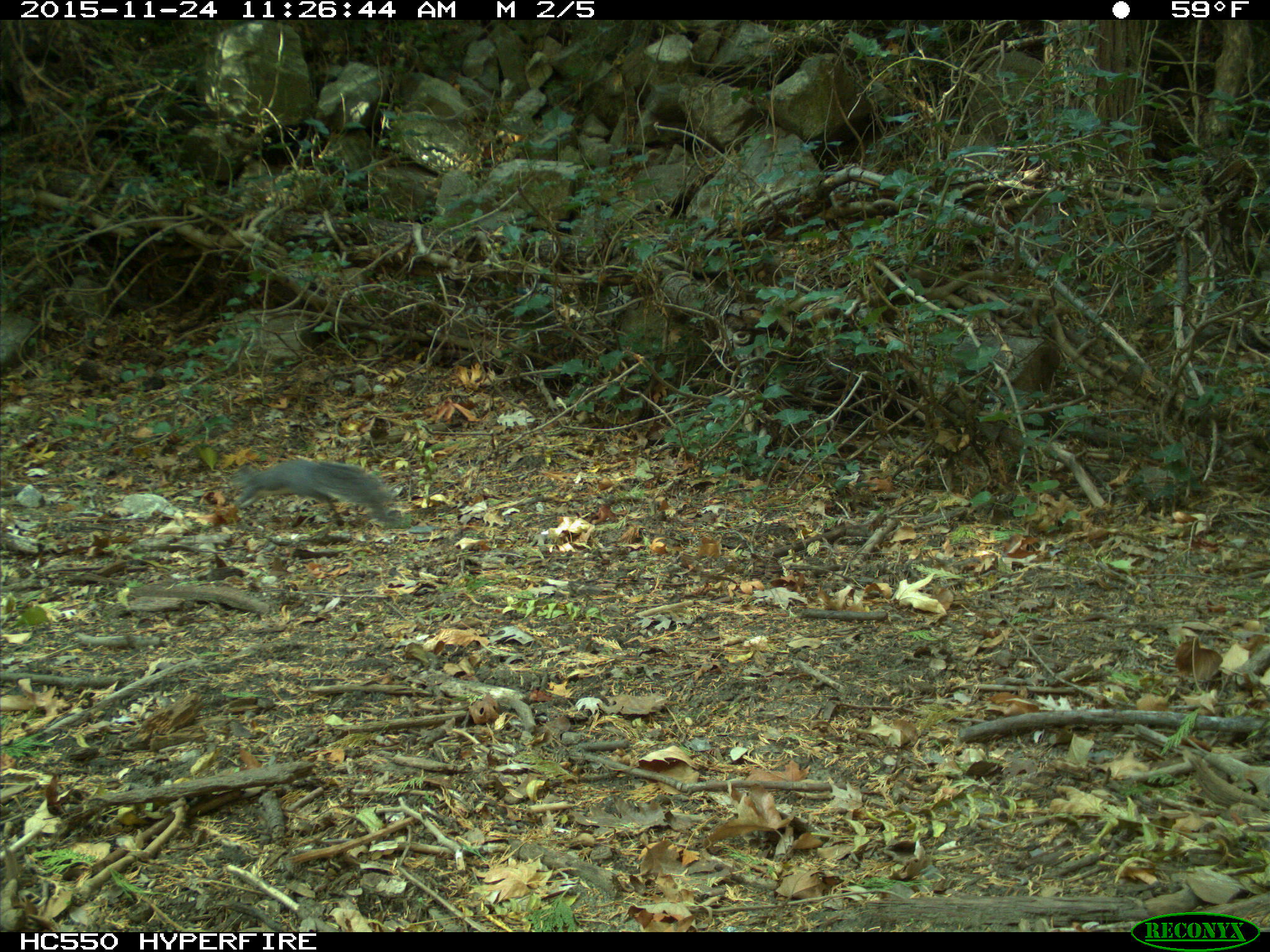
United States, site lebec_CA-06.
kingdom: Animalia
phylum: Chordata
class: Mammalia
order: Rodentia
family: Sciuridae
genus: Sciurus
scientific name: Sciurus carolinensis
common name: eastern gray squirrel